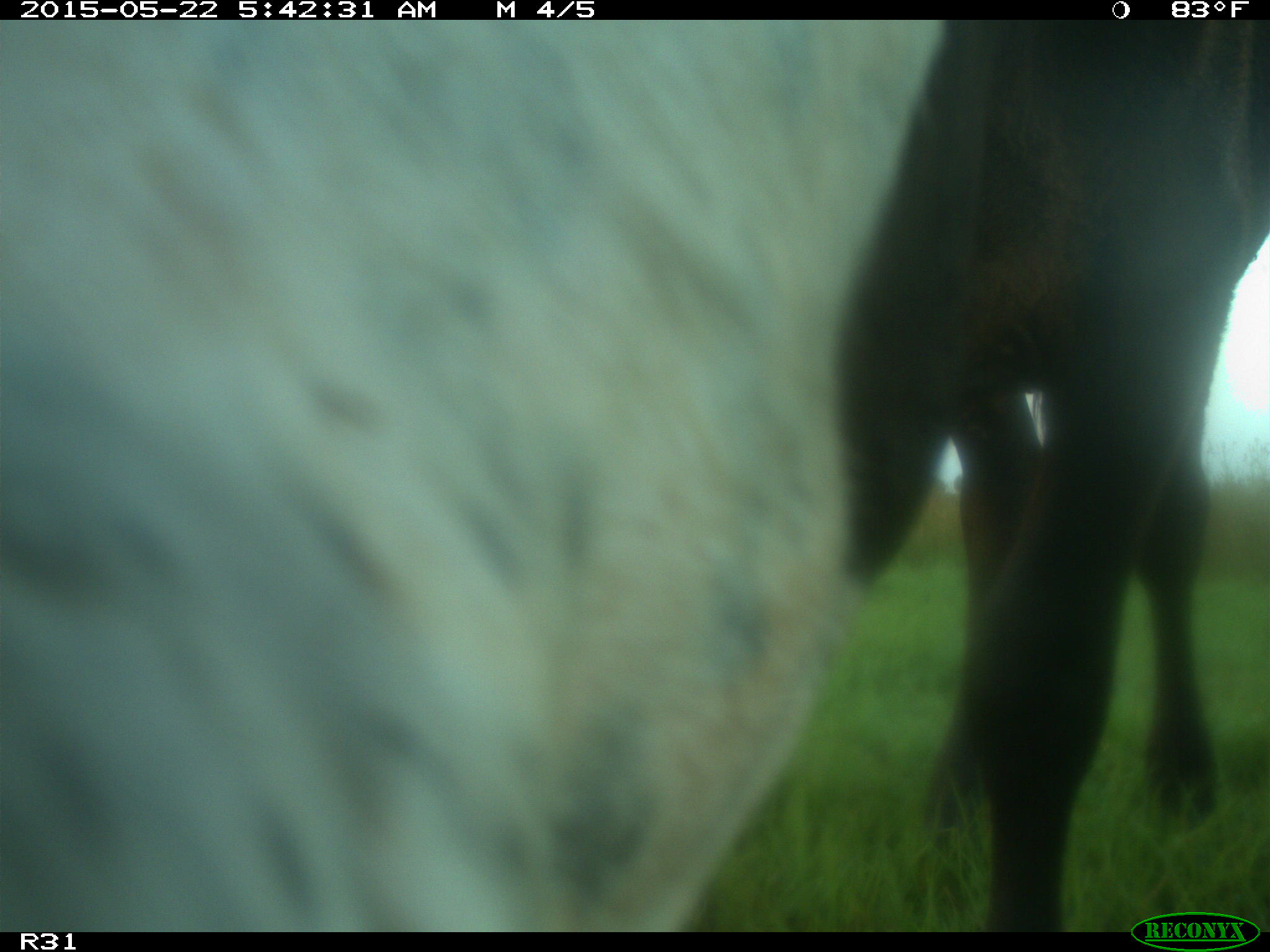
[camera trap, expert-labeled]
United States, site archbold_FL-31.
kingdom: Animalia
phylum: Chordata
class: Mammalia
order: Artiodactyla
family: Bovidae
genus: Bos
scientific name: Bos taurus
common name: domestic cow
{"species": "Bos taurus (domestic cow)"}